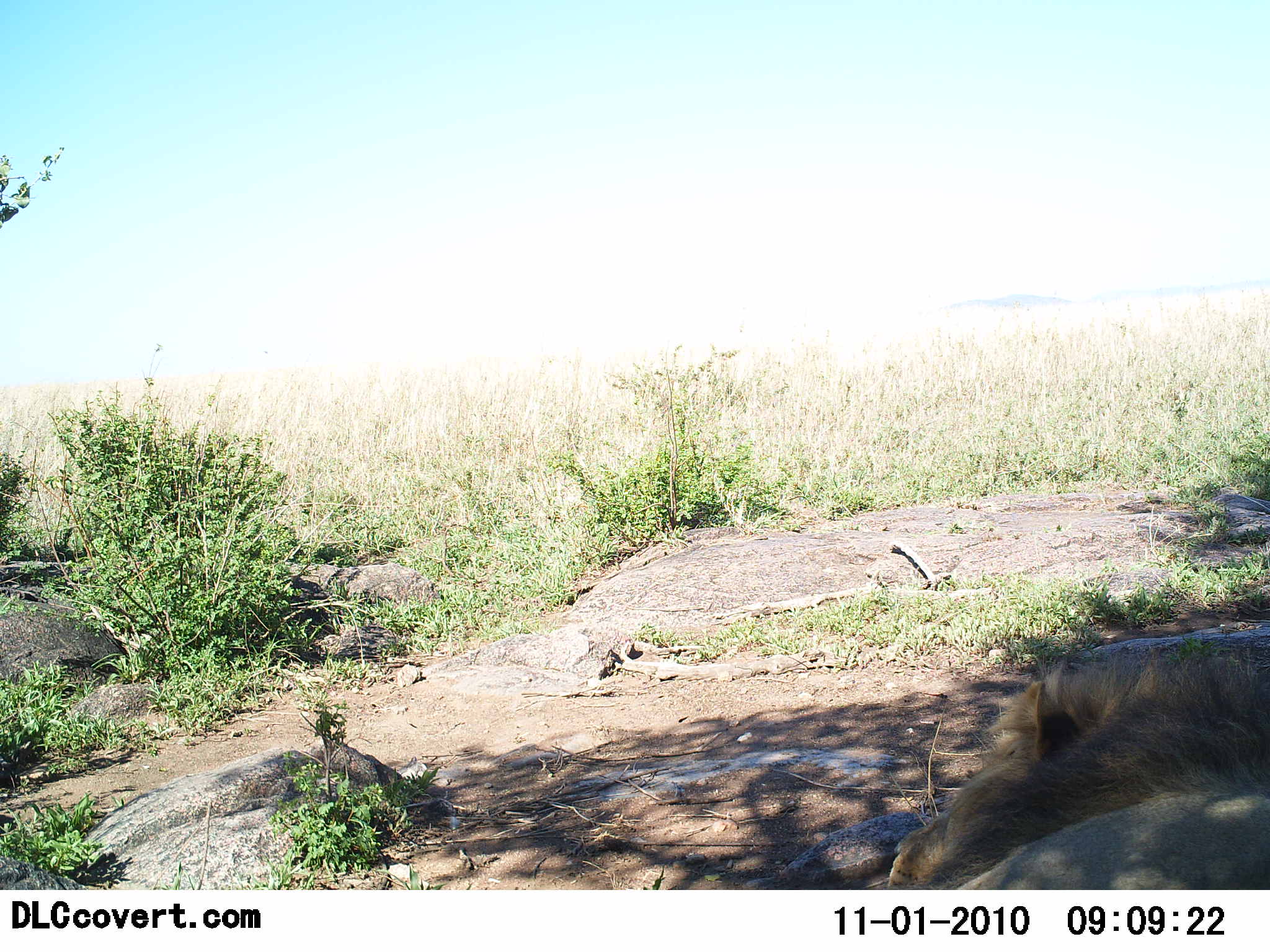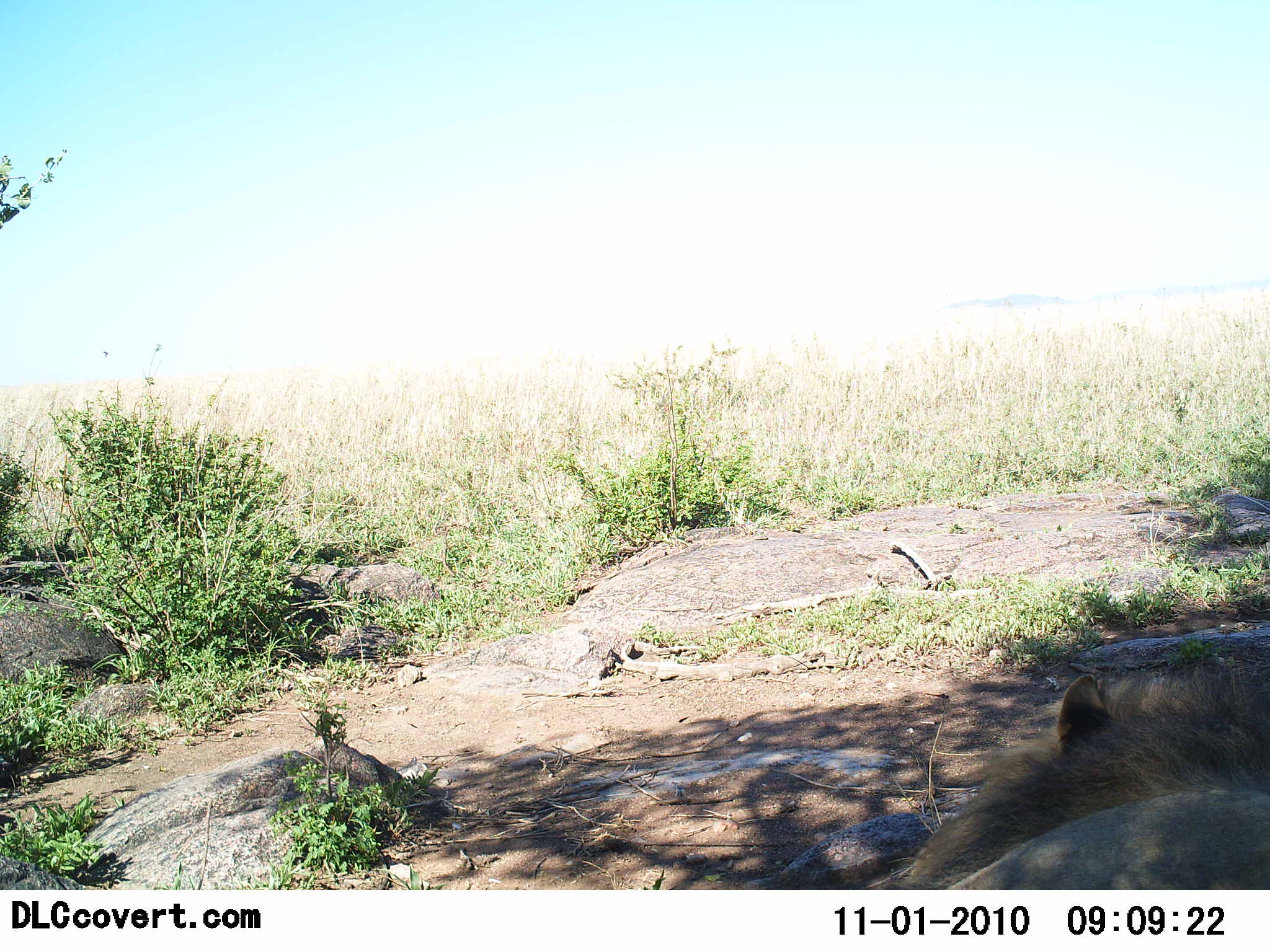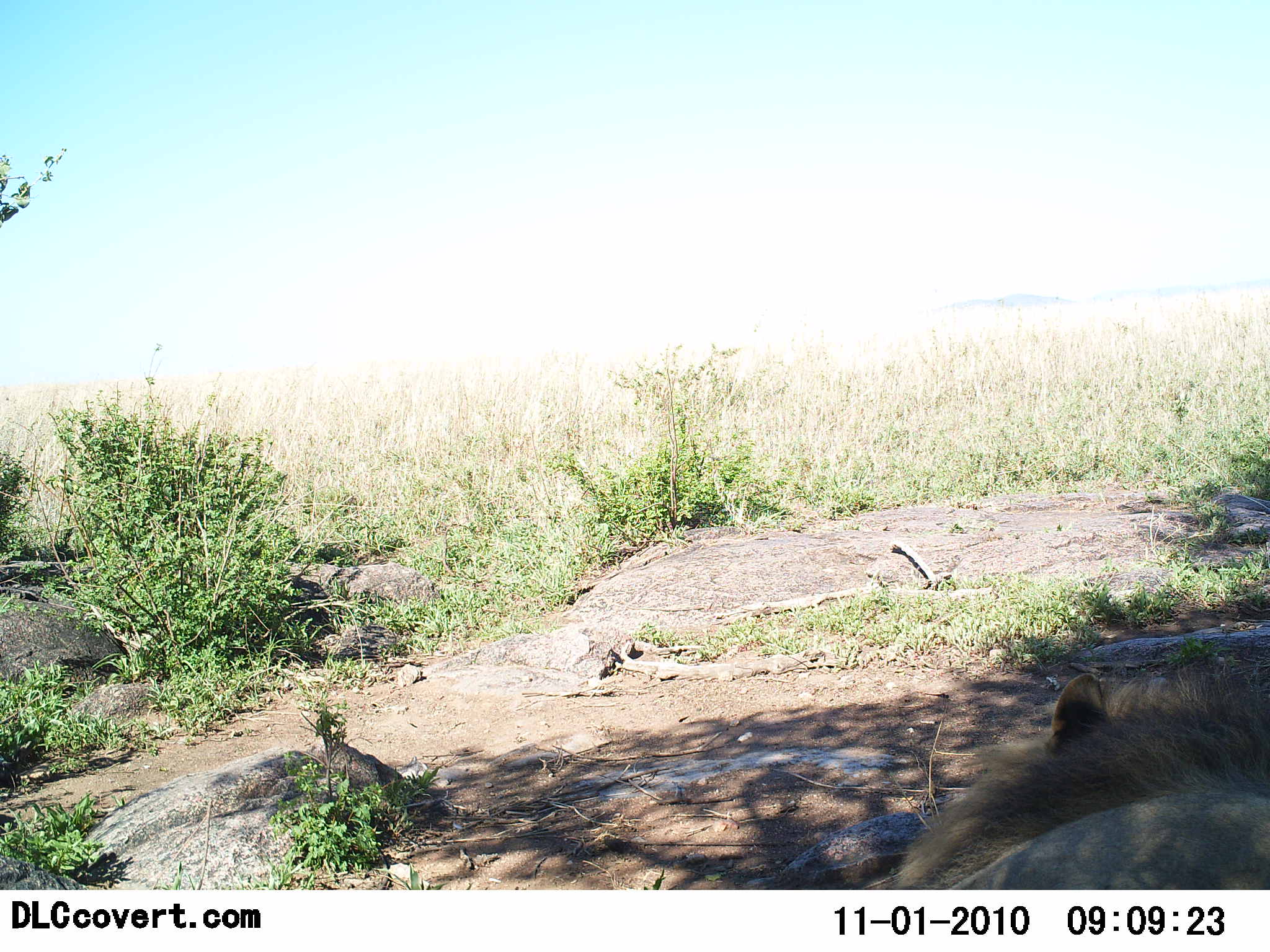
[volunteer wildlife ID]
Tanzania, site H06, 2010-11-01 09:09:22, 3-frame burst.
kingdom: Animalia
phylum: Chordata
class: Mammalia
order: Carnivora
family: Felidae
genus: Panthera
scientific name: Panthera leo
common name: lion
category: lionmale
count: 1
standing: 0%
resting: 100%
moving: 0%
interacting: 8%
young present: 0%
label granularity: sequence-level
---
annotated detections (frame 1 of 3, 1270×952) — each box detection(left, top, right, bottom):
animal: detection(884, 642, 1270, 891)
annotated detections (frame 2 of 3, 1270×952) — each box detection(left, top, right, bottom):
animal: detection(883, 658, 1270, 890)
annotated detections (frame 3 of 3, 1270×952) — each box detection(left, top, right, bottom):
animal: detection(884, 660, 1270, 891)